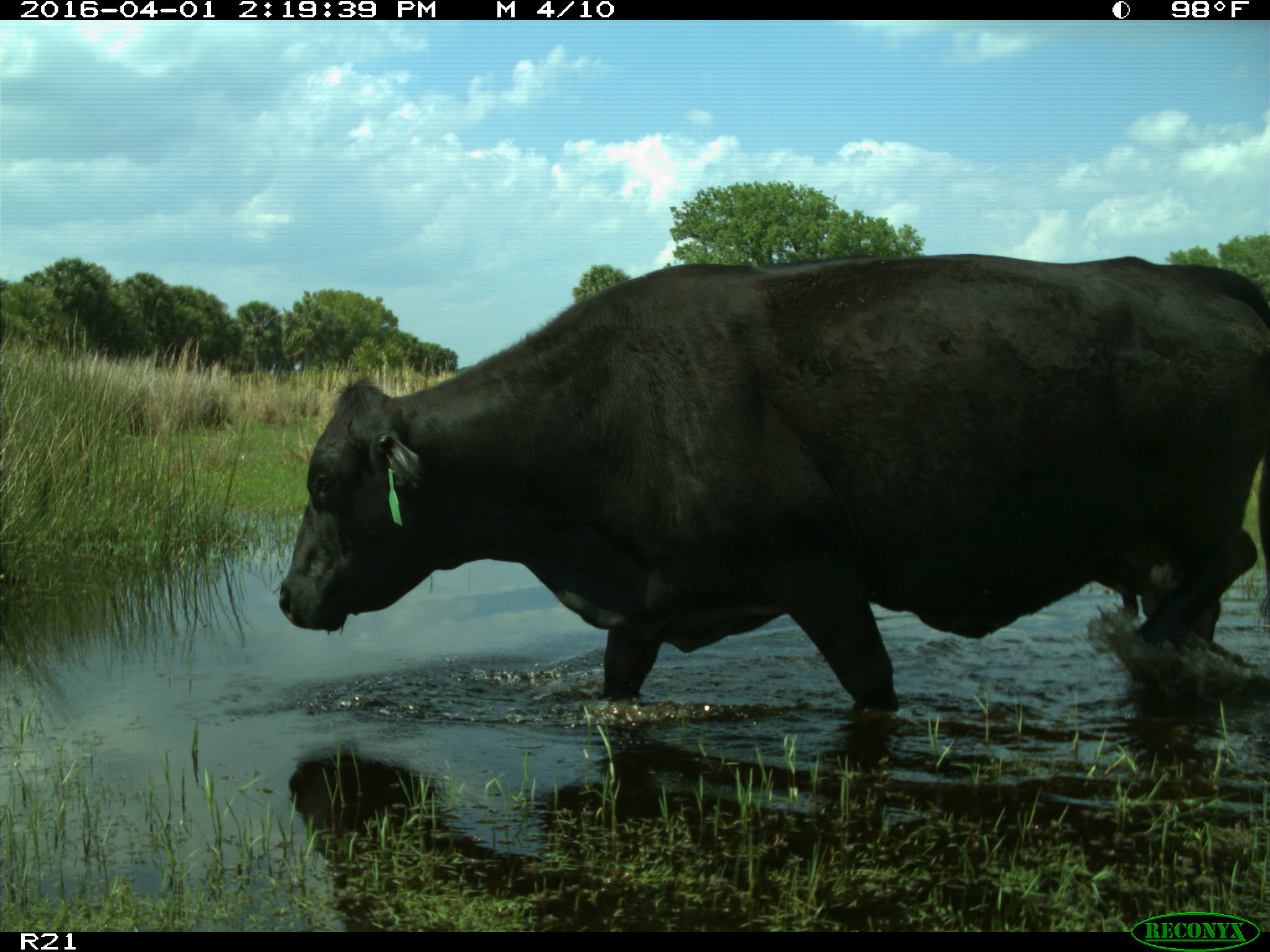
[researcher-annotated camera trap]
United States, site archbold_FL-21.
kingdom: Animalia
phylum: Chordata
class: Mammalia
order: Artiodactyla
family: Bovidae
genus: Bos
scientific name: Bos taurus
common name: domestic cow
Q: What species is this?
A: Bos taurus (domestic cow).